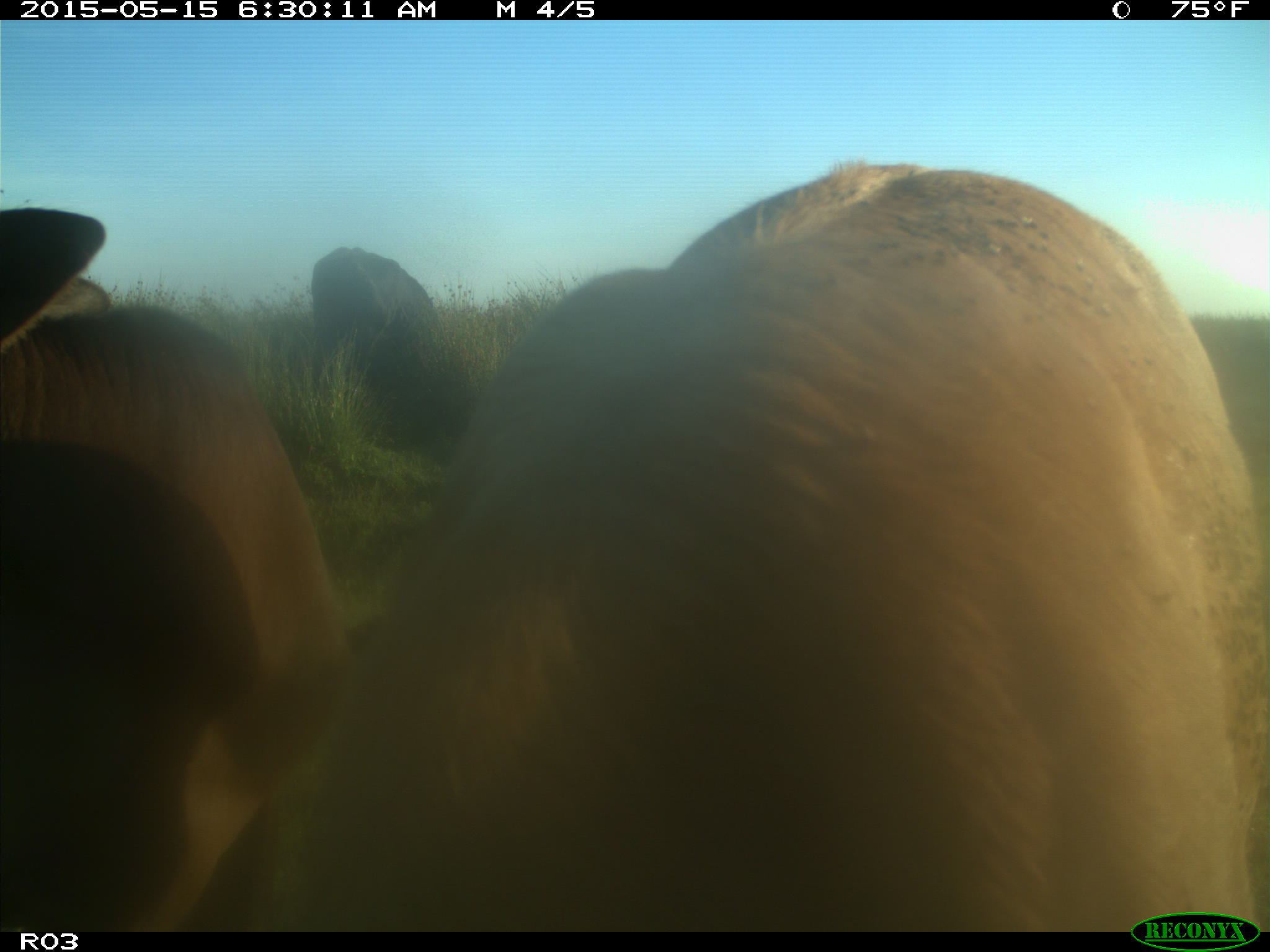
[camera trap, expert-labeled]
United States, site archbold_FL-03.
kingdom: Animalia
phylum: Chordata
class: Mammalia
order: Artiodactyla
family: Bovidae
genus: Bos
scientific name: Bos taurus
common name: domestic cow